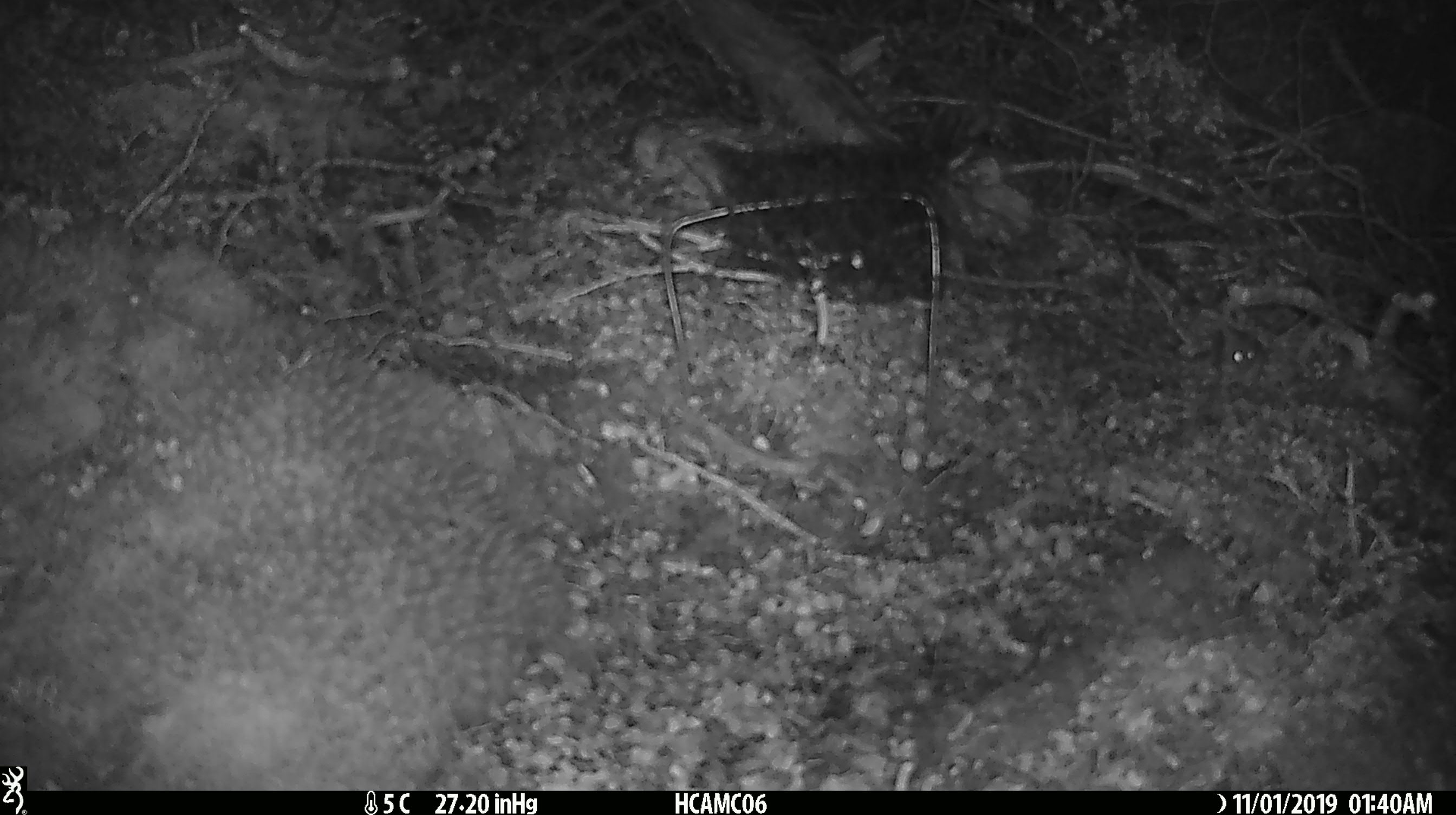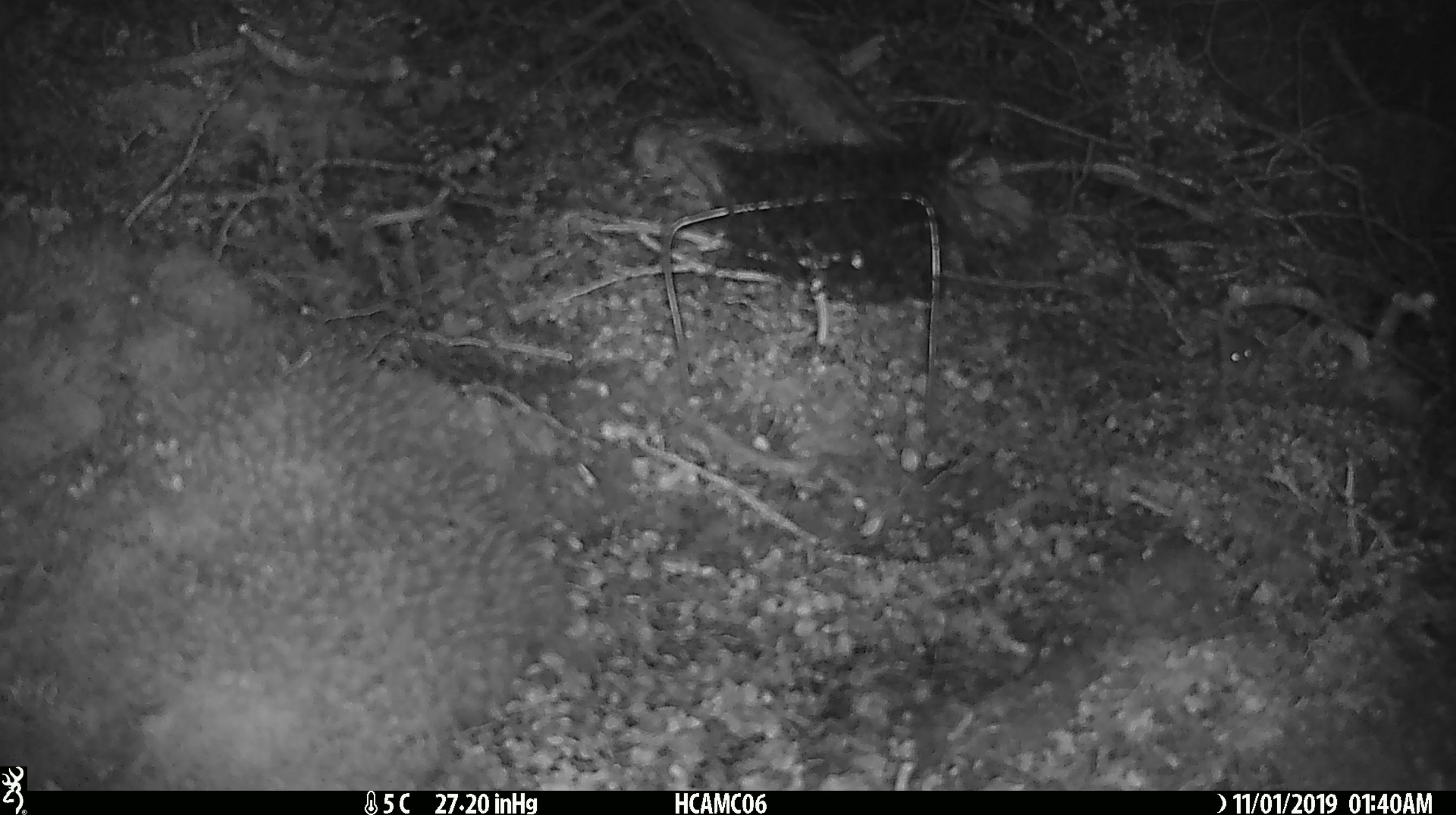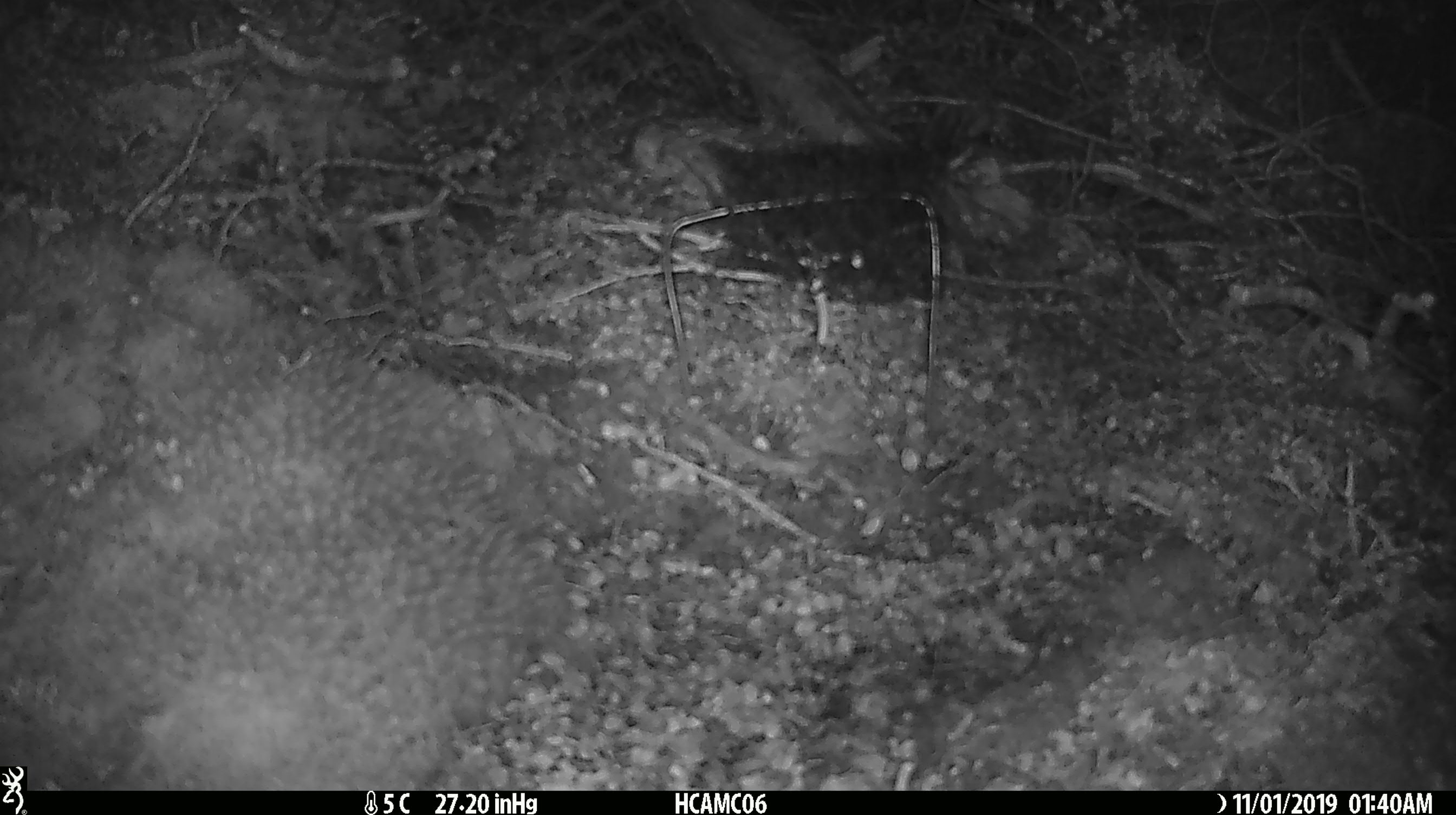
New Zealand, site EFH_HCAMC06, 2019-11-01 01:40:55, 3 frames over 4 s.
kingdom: Animalia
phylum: Chordata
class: Mammalia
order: Rodentia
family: Muridae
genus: Mus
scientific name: Mus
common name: mouse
Mouse (Mus).